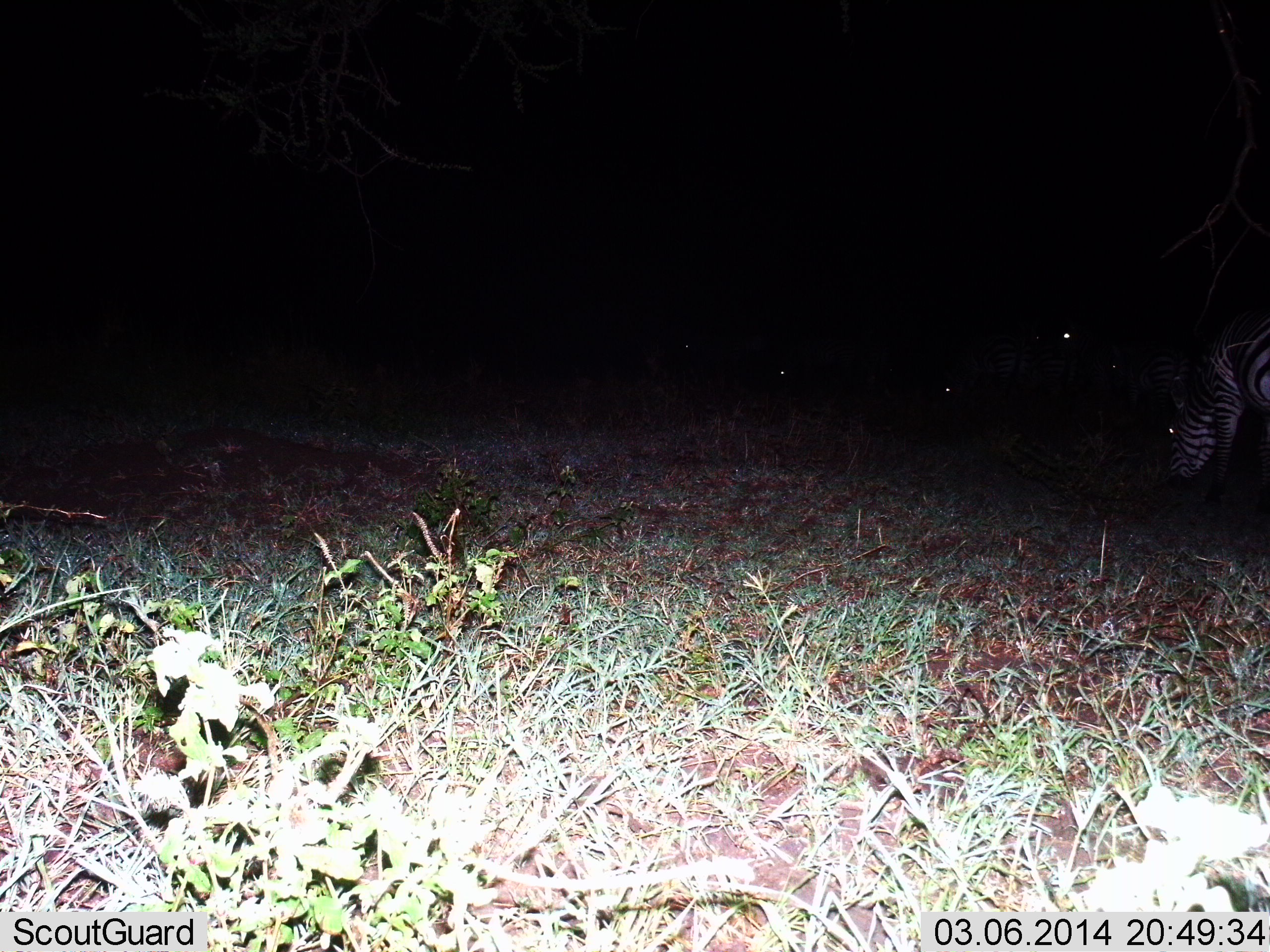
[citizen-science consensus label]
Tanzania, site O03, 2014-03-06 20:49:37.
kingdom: Animalia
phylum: Chordata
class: Mammalia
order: Perissodactyla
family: Equidae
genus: Equus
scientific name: Equus quagga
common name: plains zebra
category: zebra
Zebra (plains zebra) (Equus quagga), count 3. Behavior (volunteer vote fractions): standing 44%, resting 5%, moving 0%, interacting 0%. Young present (vote fraction): 0%. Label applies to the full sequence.